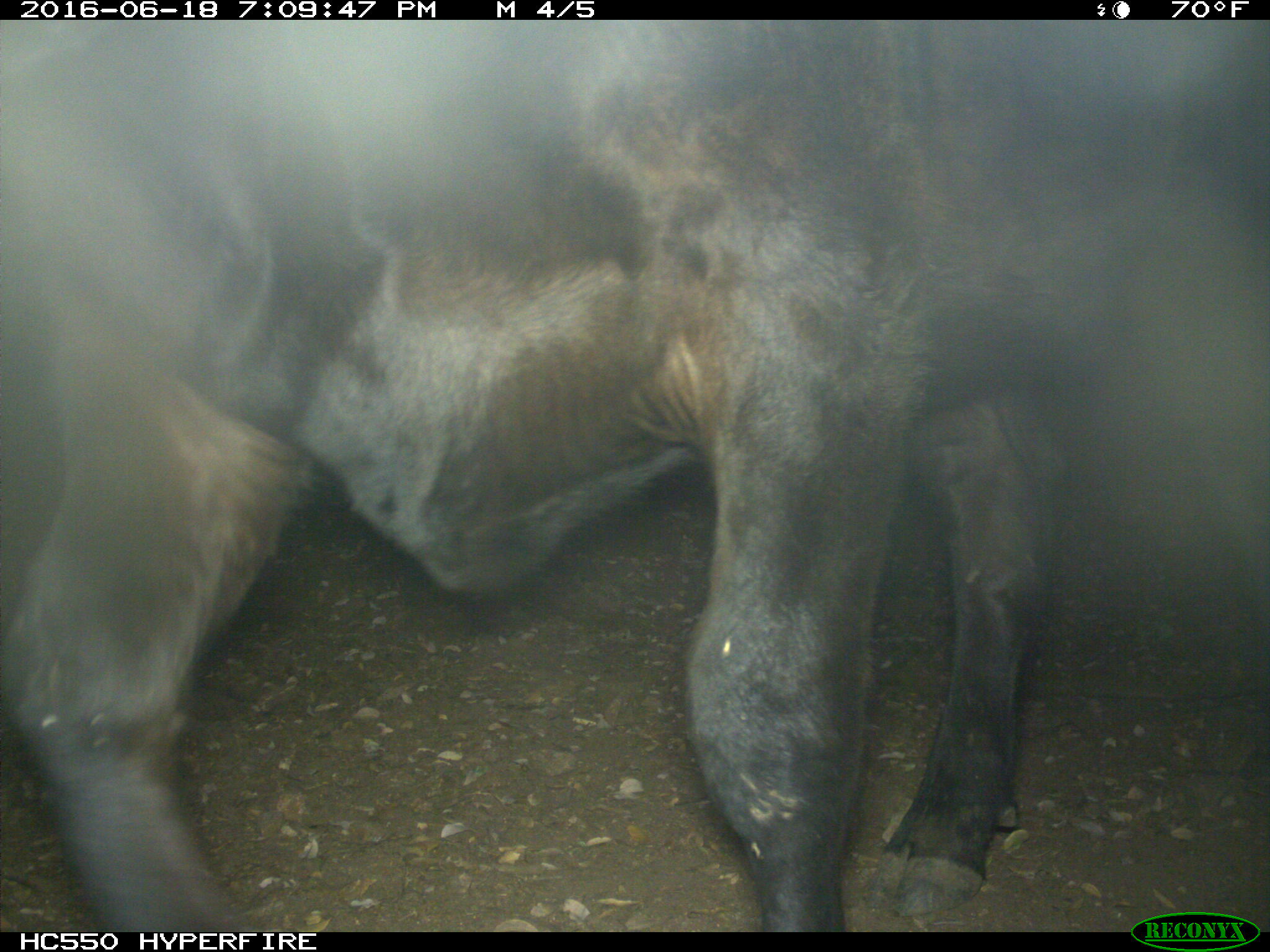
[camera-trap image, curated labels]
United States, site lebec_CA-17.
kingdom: Animalia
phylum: Chordata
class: Mammalia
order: Artiodactyla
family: Bovidae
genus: Bos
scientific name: Bos taurus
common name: domestic cow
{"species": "Bos taurus (domestic cow)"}